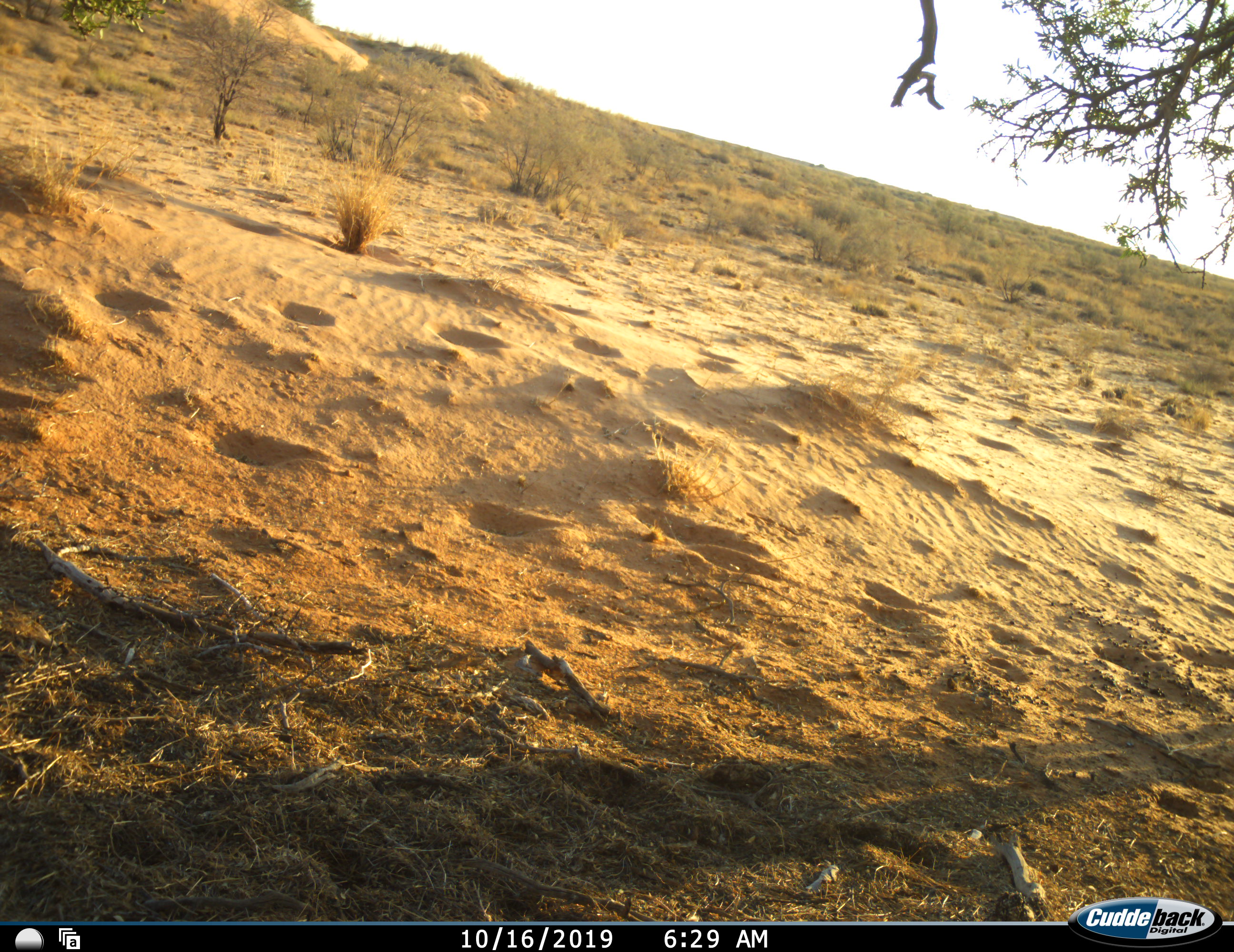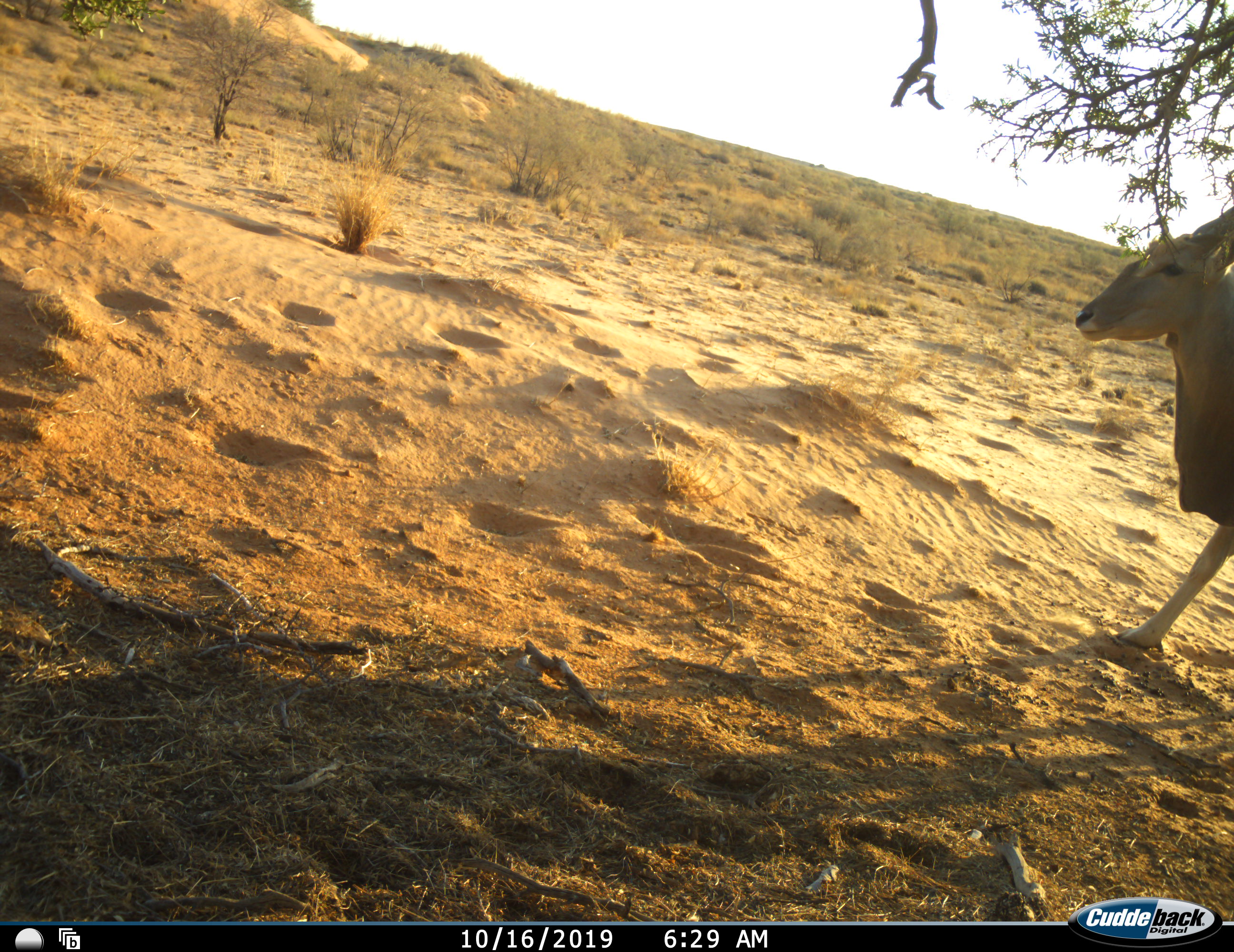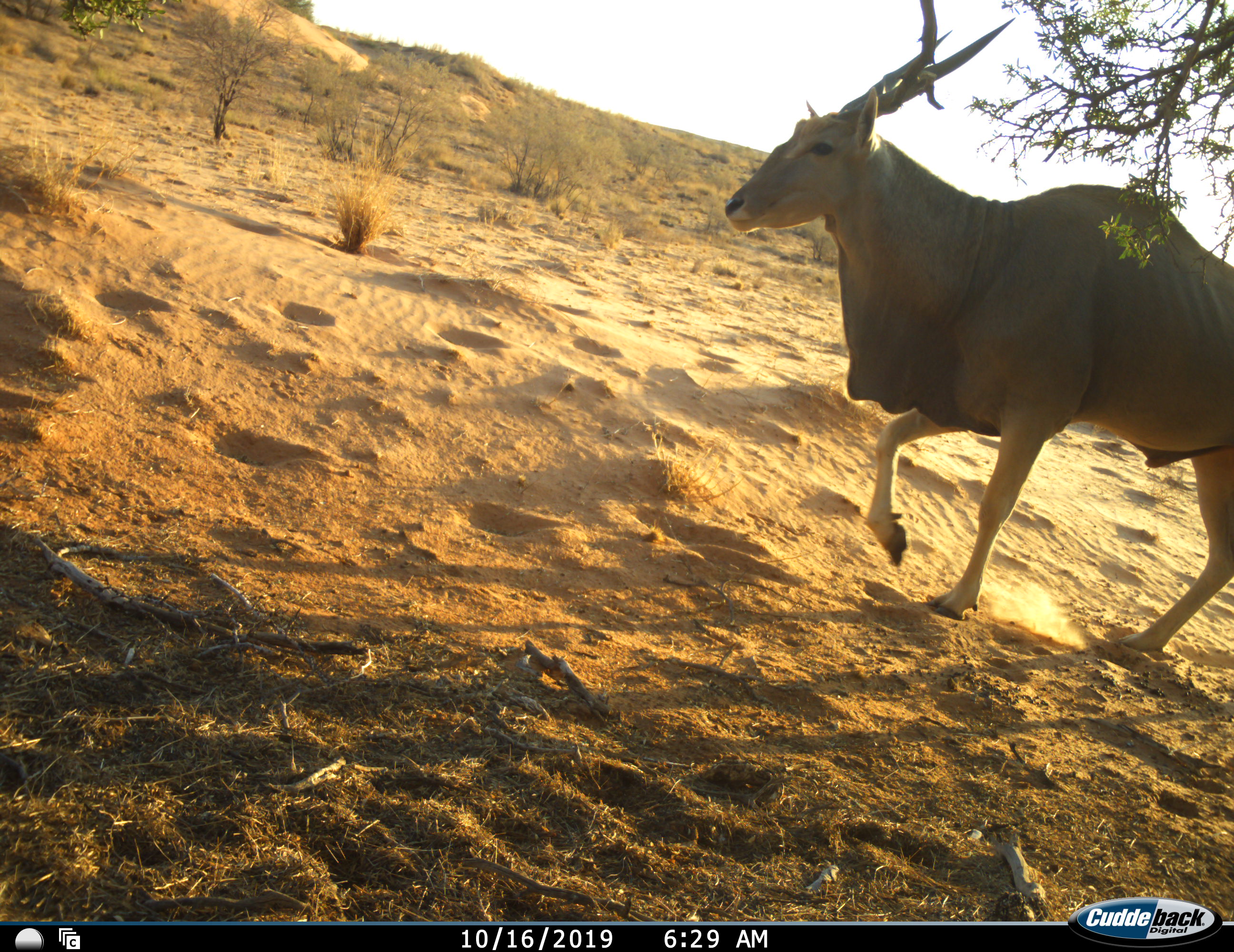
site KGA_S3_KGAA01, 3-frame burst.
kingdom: Animalia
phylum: Chordata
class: Mammalia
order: Artiodactyla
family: Bovidae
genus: Tragelaphus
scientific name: Tragelaphus oryx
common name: eland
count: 1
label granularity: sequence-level